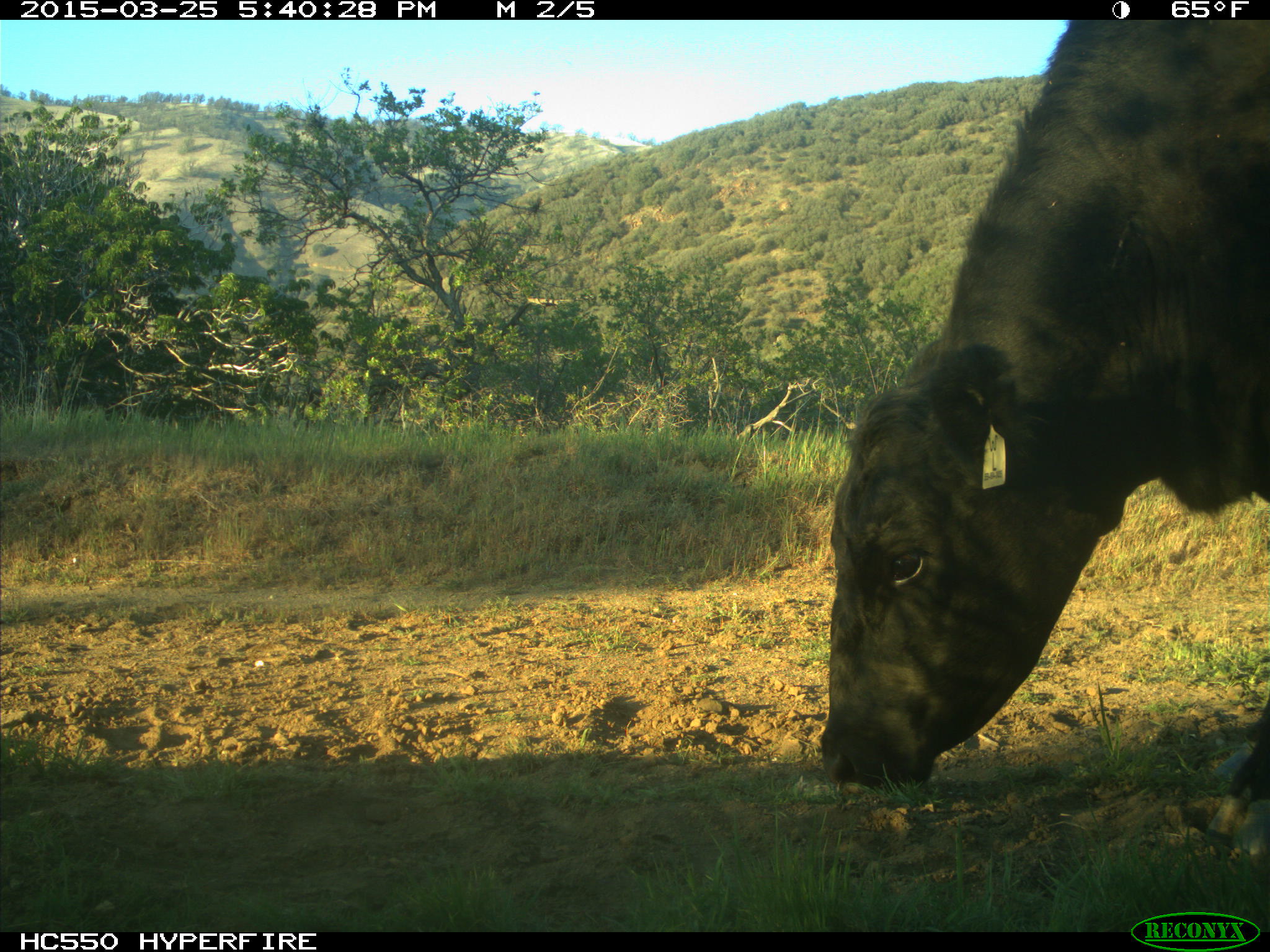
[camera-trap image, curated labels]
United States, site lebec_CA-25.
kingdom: Animalia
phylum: Chordata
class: Mammalia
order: Artiodactyla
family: Bovidae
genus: Bos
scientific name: Bos taurus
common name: domestic cow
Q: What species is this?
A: Bos taurus (domestic cow).